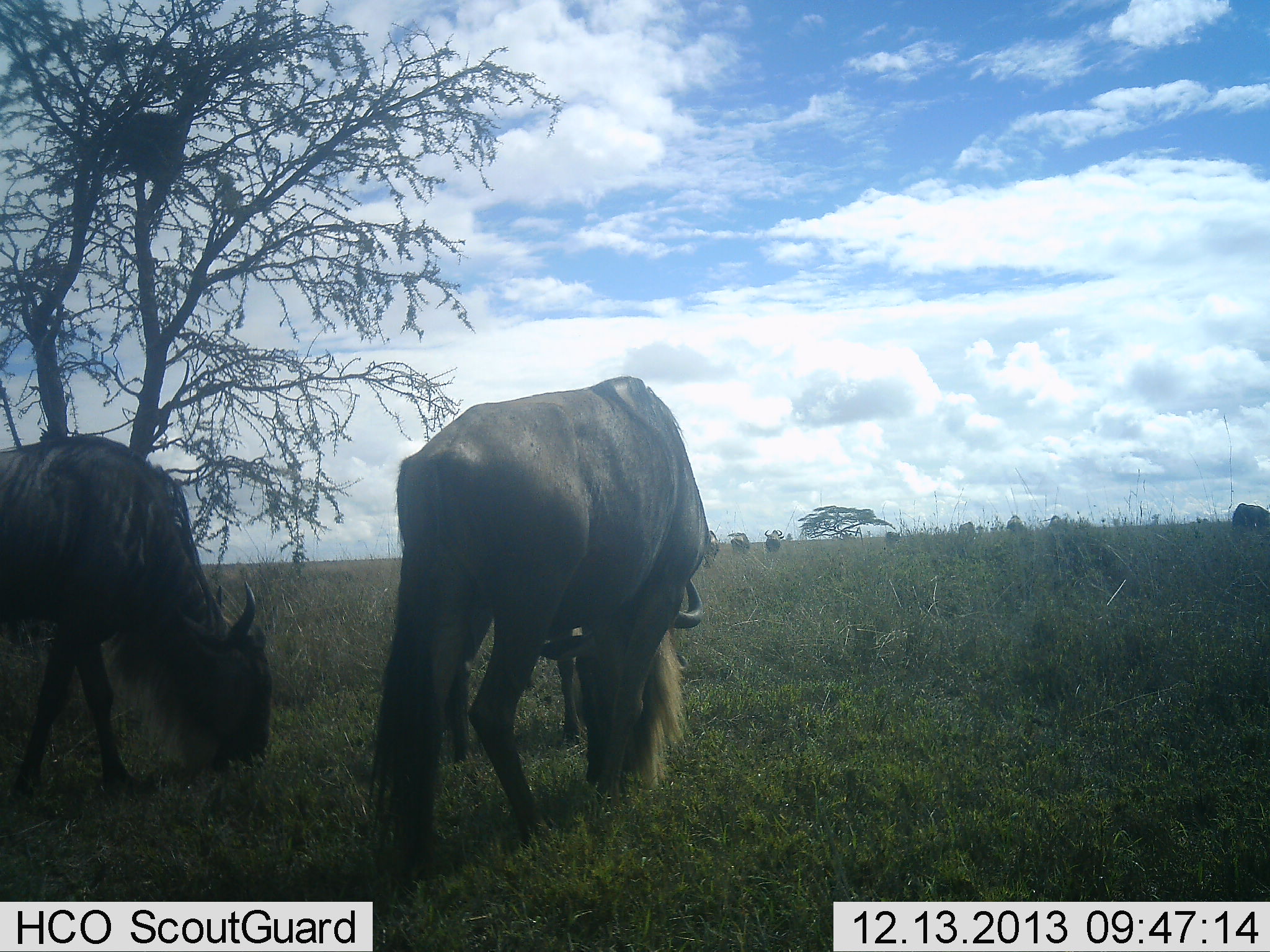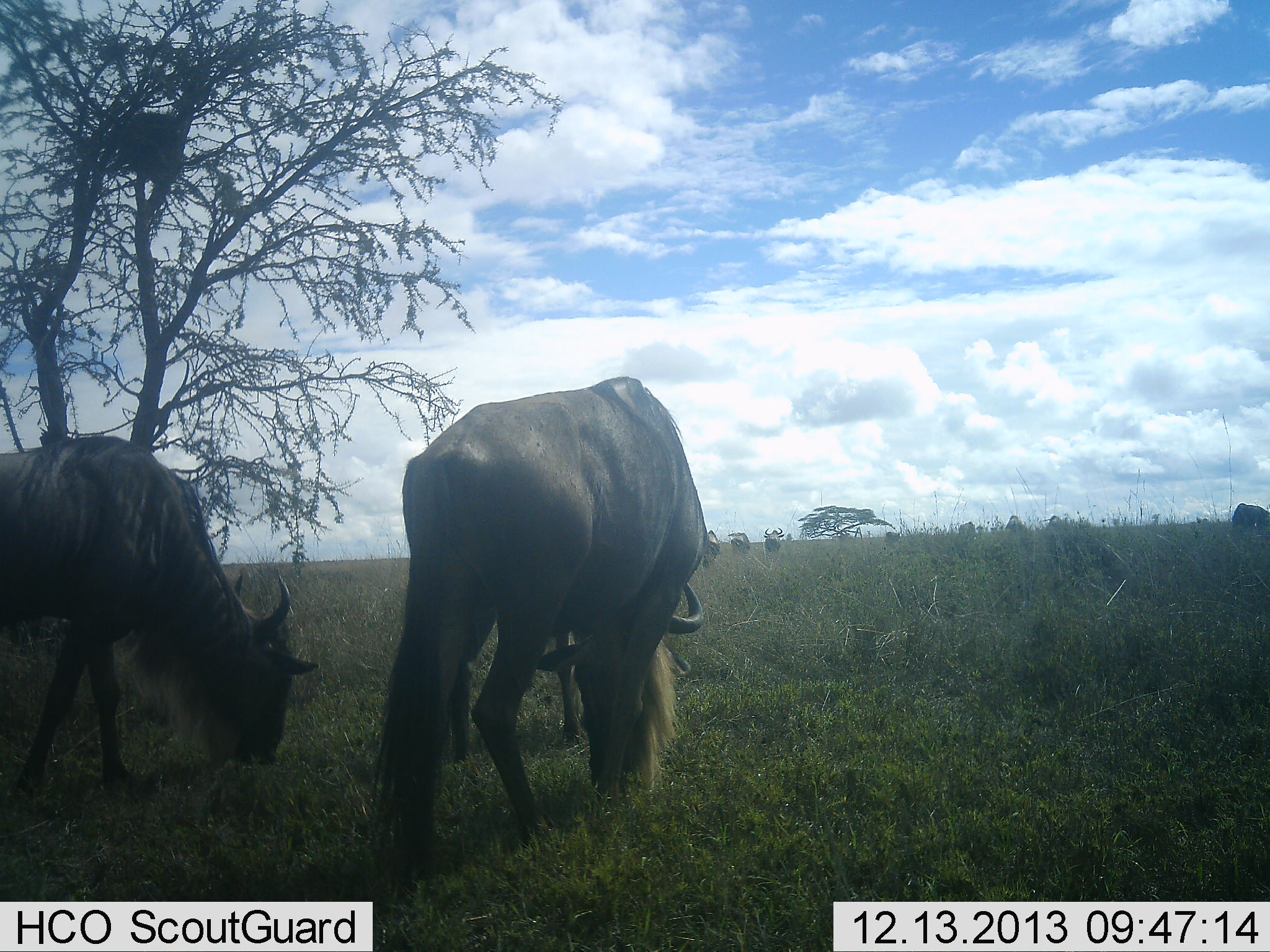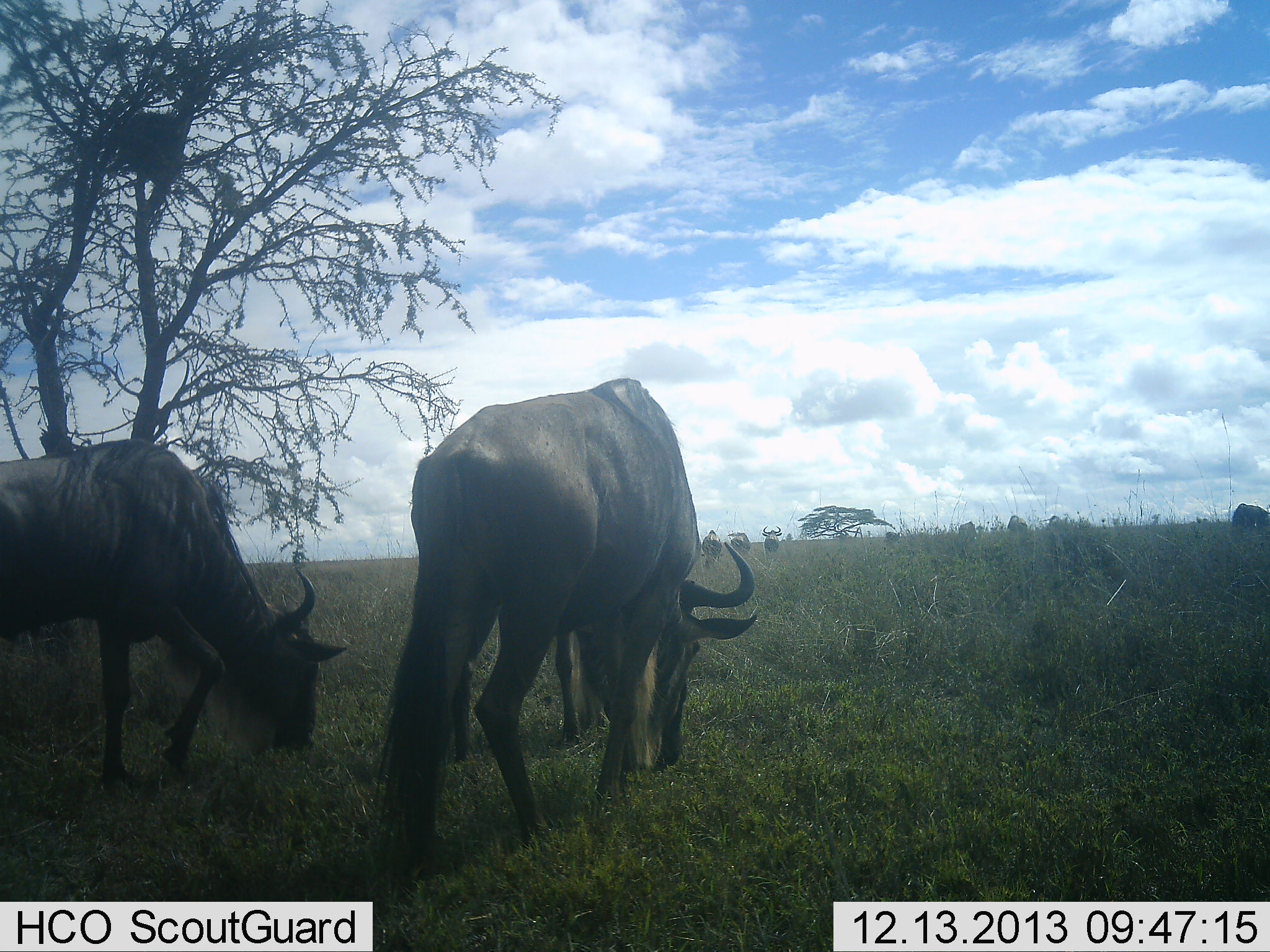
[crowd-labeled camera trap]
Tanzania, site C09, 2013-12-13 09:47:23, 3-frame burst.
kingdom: Animalia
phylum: Chordata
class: Mammalia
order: Artiodactyla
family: Bovidae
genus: Connochaetes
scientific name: Connochaetes taurinus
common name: blue wildebeest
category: wildebeest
Wildebeest (blue wildebeest) (Connochaetes taurinus), count 2. Behavior (volunteer vote fractions): standing 20%, resting 0%, moving 10%, interacting 0%. Young present (vote fraction): 0%. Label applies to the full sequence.